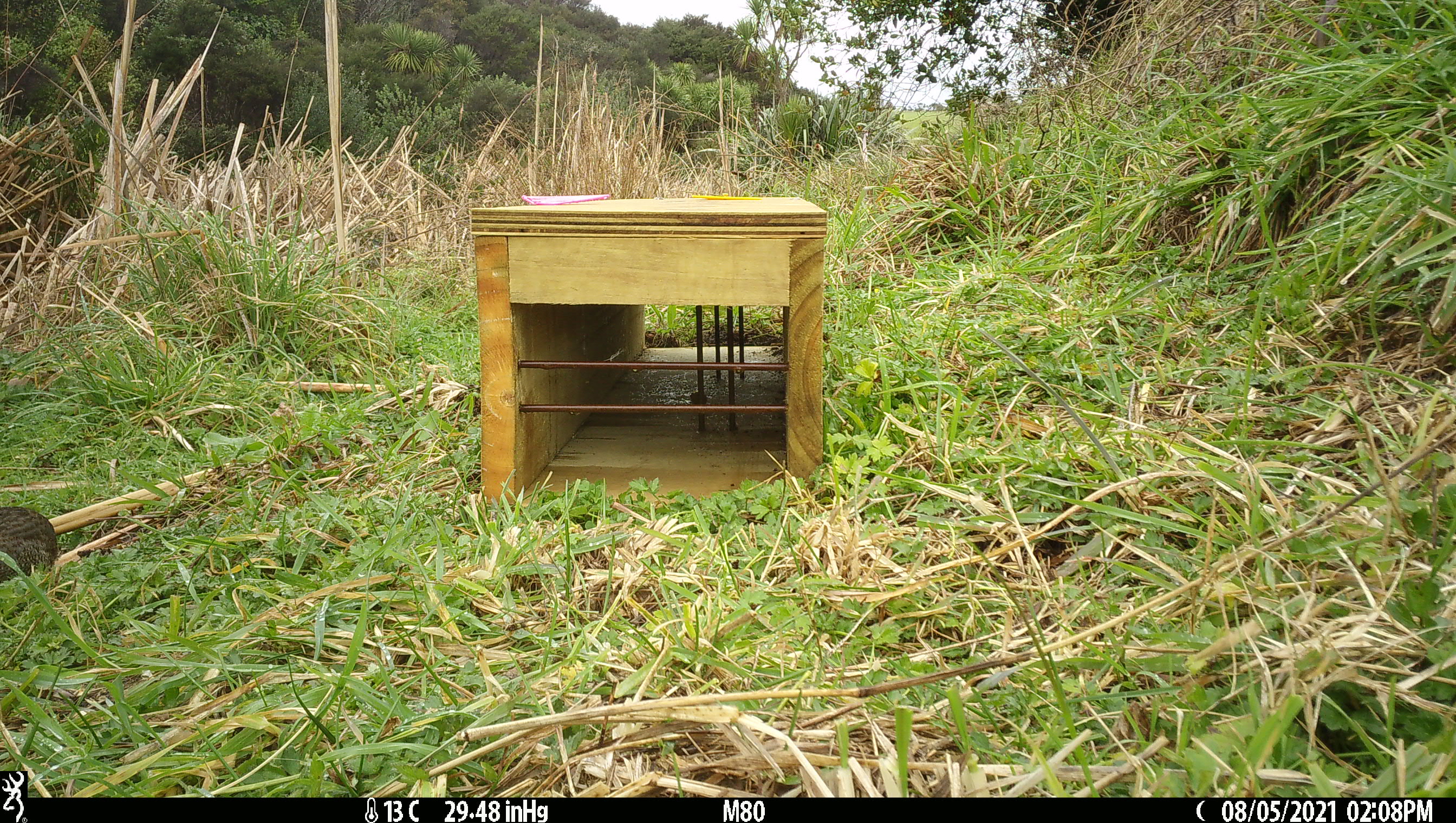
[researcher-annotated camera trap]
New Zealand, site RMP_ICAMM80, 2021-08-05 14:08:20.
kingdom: Animalia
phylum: Chordata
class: Aves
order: Galliformes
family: Phasianidae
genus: Synoicus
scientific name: Synoicus ypsilophorus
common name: brown quail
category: quail brown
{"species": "quail brown (brown quail) (Synoicus ypsilophorus)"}